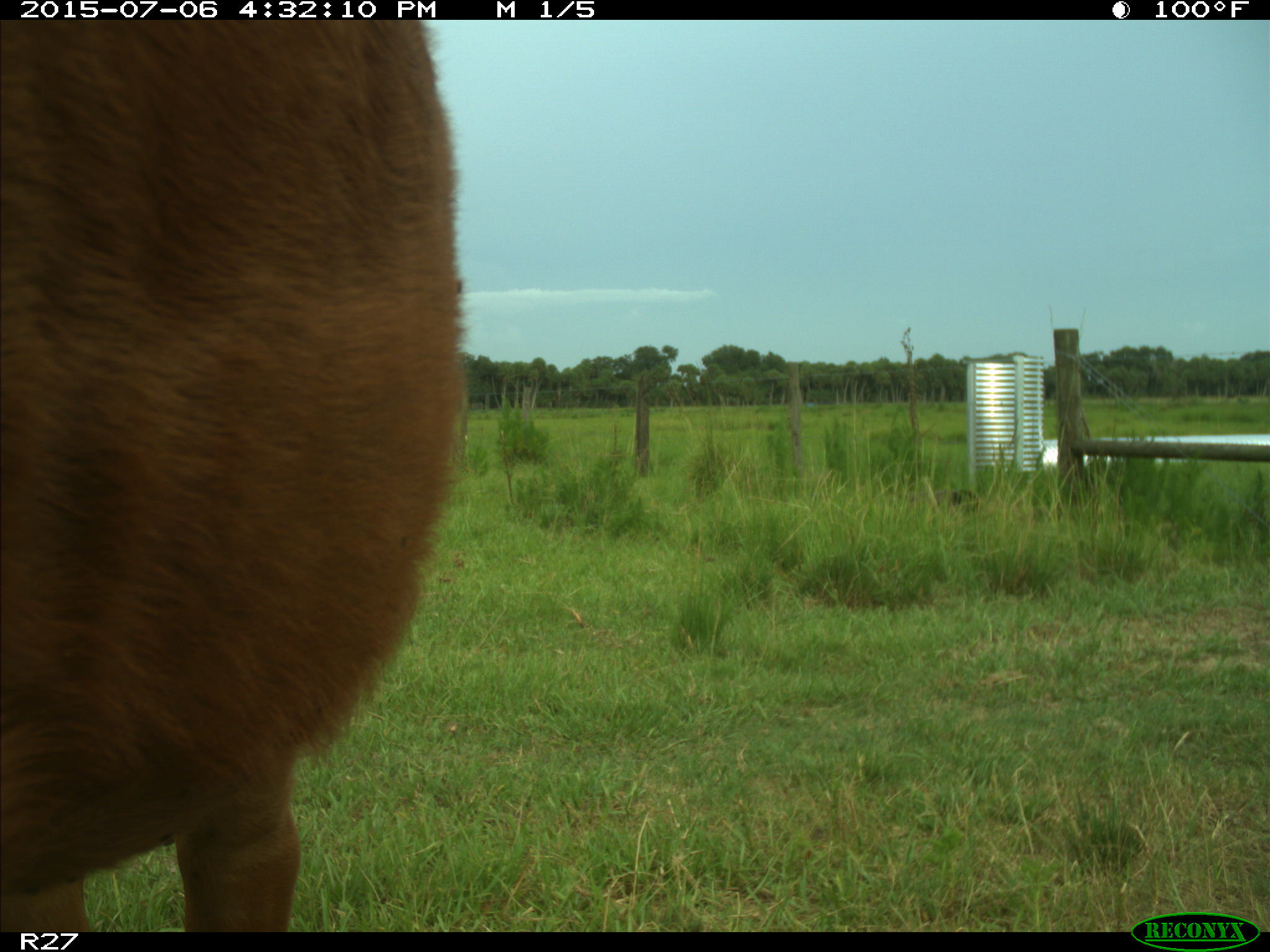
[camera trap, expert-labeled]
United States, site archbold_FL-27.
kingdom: Animalia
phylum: Chordata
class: Mammalia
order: Artiodactyla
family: Bovidae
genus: Bos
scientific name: Bos taurus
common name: domestic cow